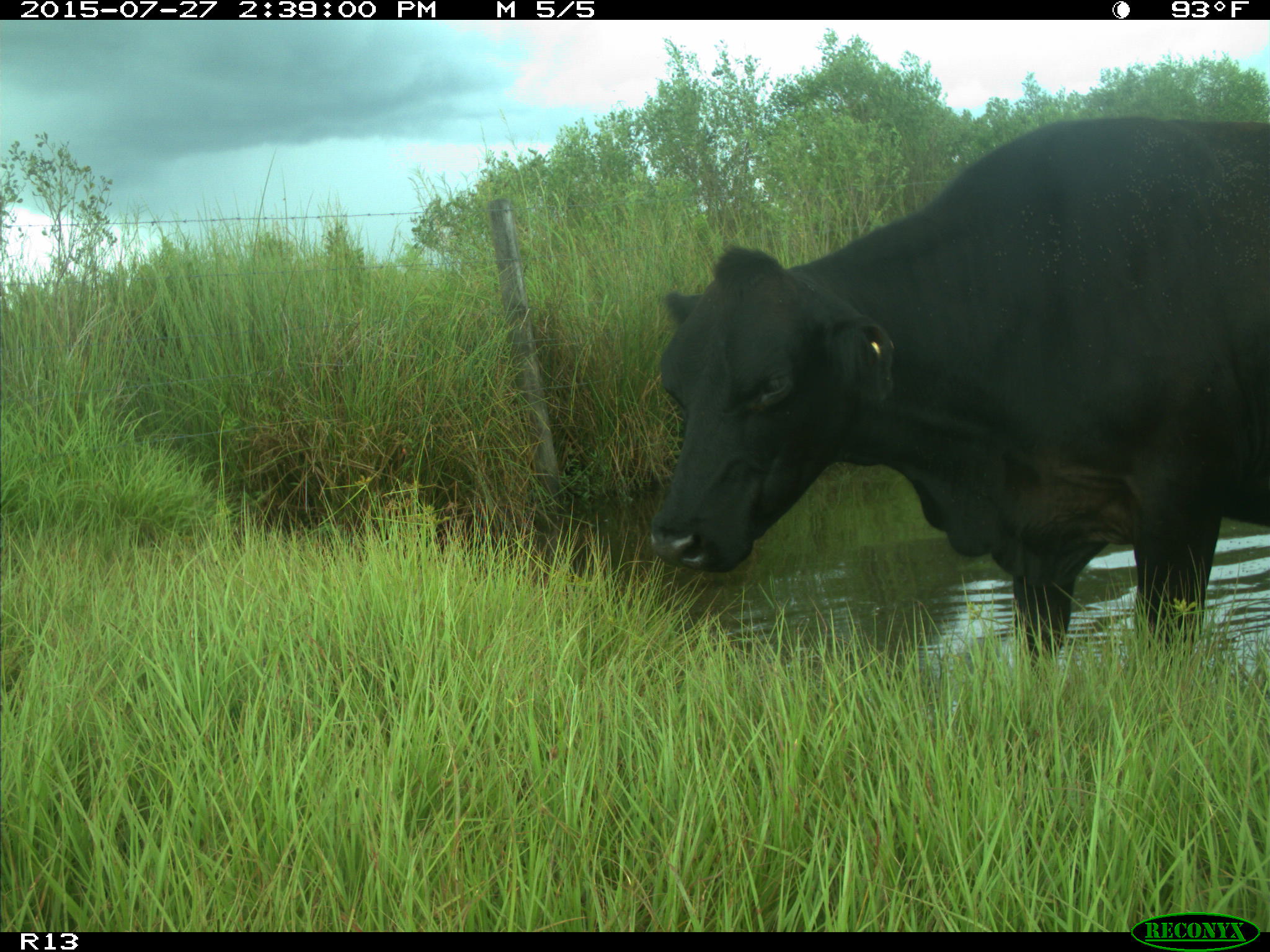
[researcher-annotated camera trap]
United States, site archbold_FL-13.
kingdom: Animalia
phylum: Chordata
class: Mammalia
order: Artiodactyla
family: Bovidae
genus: Bos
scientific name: Bos taurus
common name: domestic cow